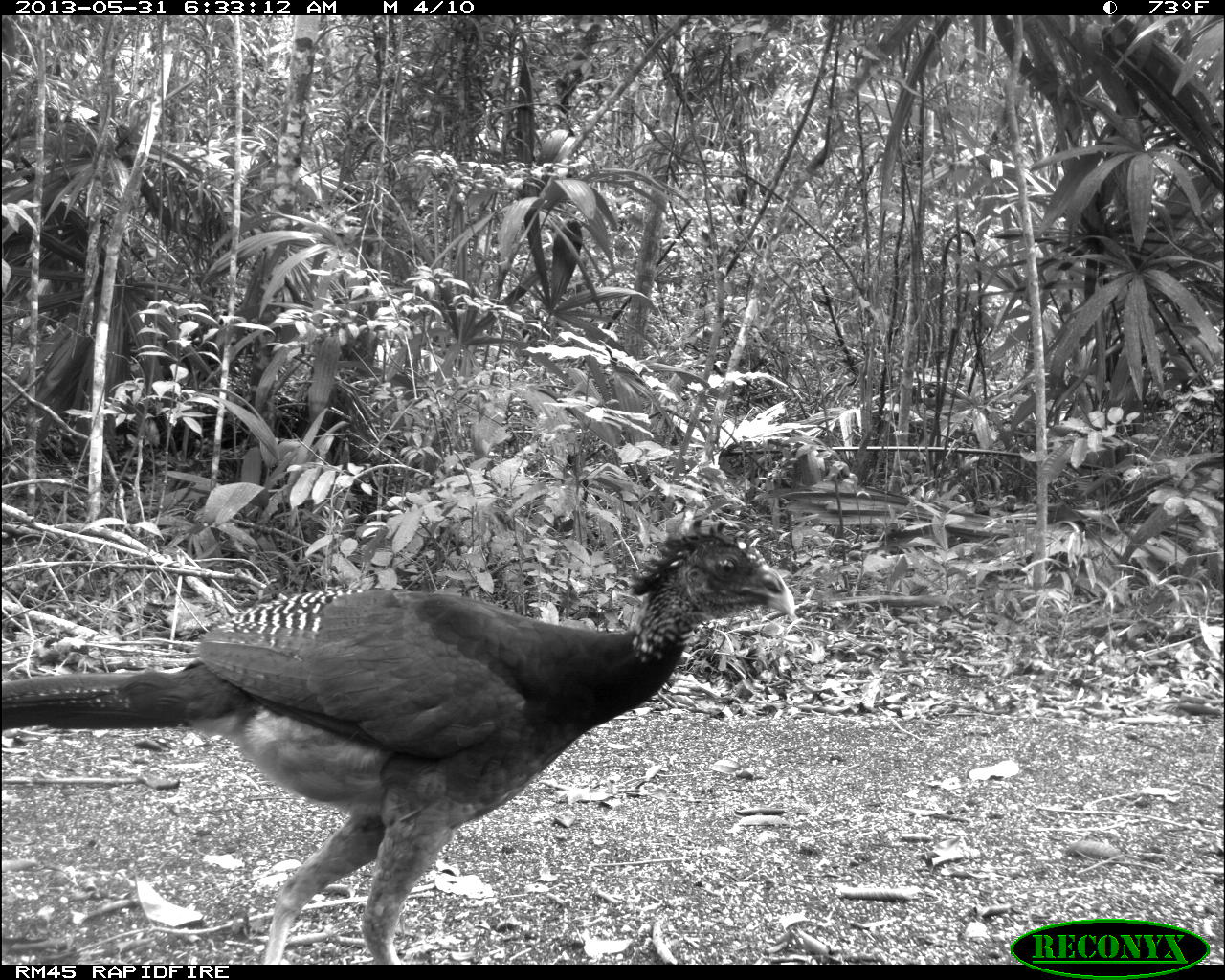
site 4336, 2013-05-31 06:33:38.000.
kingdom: Animalia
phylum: Chordata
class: Aves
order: Galliformes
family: Cracidae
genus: Crax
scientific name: Crax rubra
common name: great curassow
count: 1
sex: female